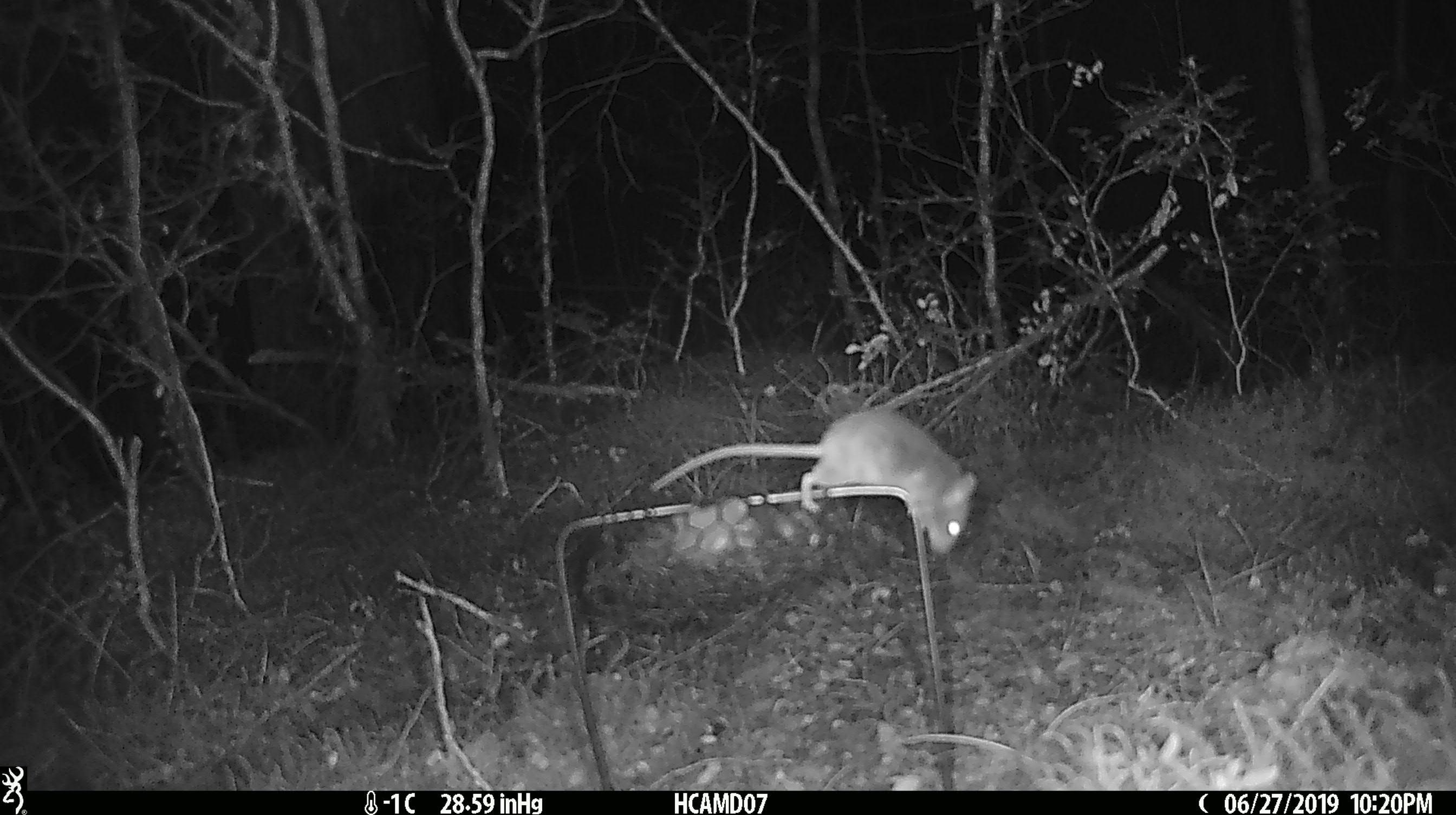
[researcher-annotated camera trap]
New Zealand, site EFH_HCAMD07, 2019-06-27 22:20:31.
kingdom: Animalia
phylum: Chordata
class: Mammalia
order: Rodentia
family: Muridae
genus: Mus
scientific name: Mus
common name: mouse